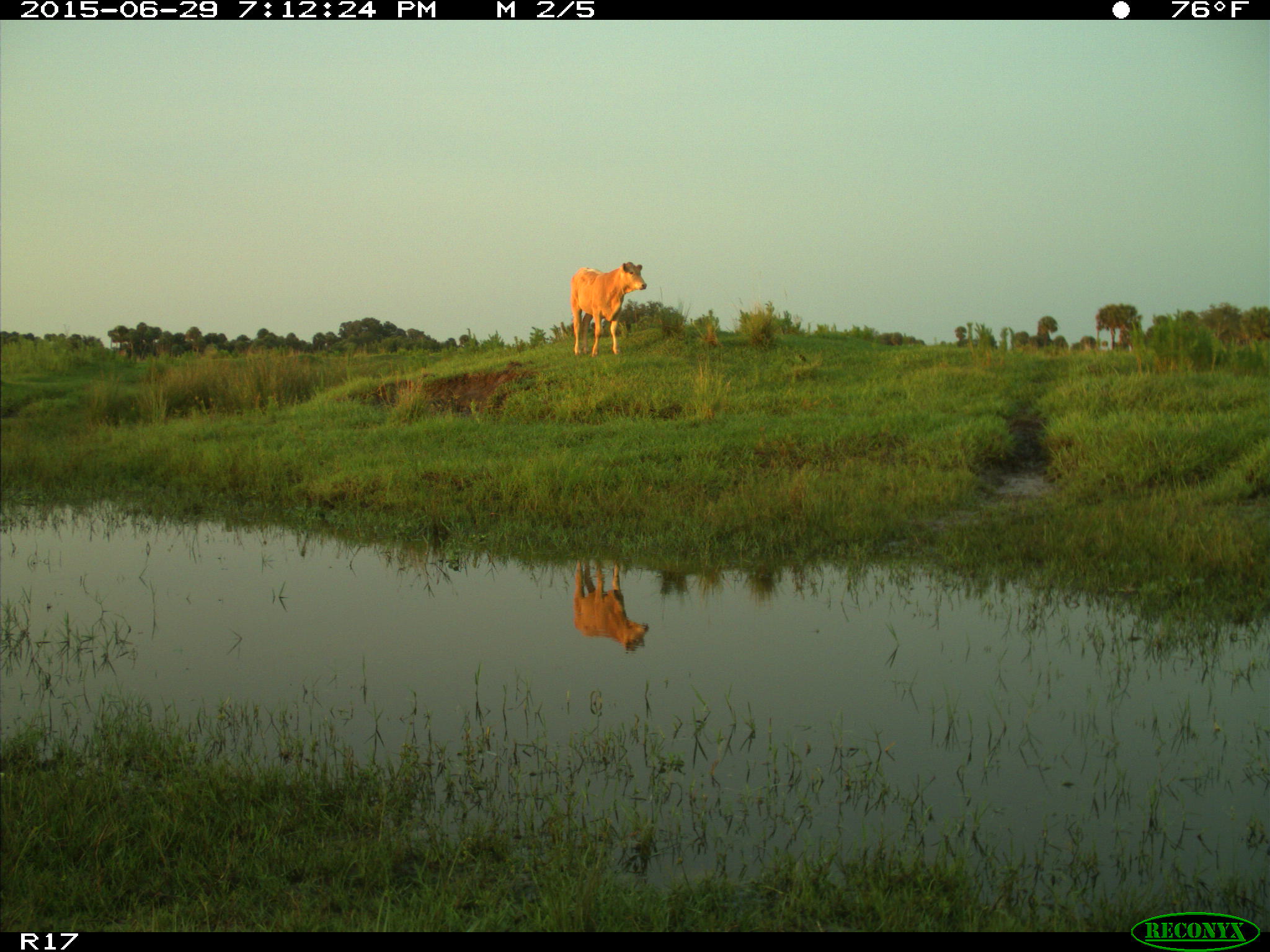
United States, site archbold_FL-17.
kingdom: Animalia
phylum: Chordata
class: Mammalia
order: Artiodactyla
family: Bovidae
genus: Bos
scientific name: Bos taurus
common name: domestic cow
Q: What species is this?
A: Bos taurus (domestic cow).